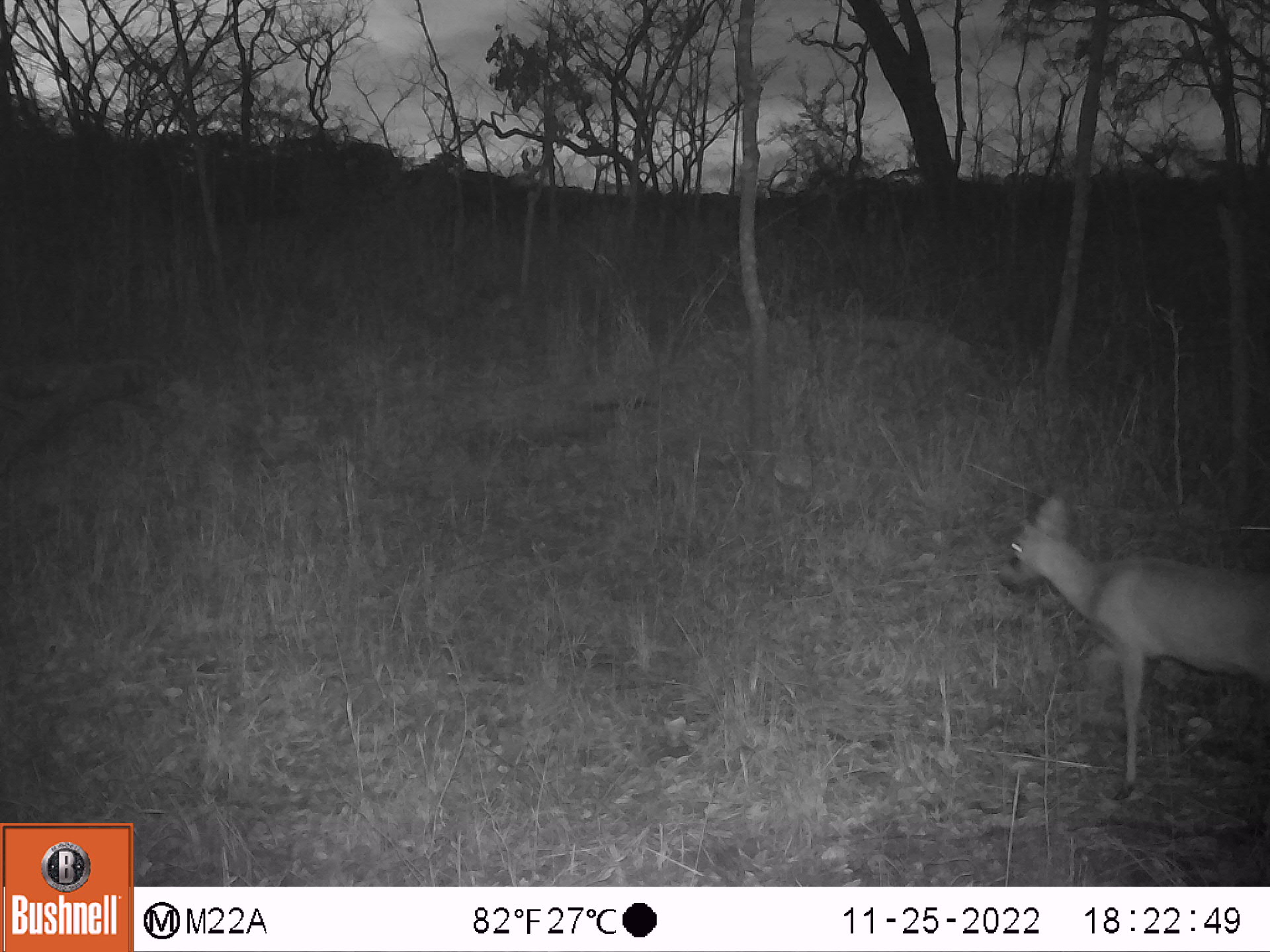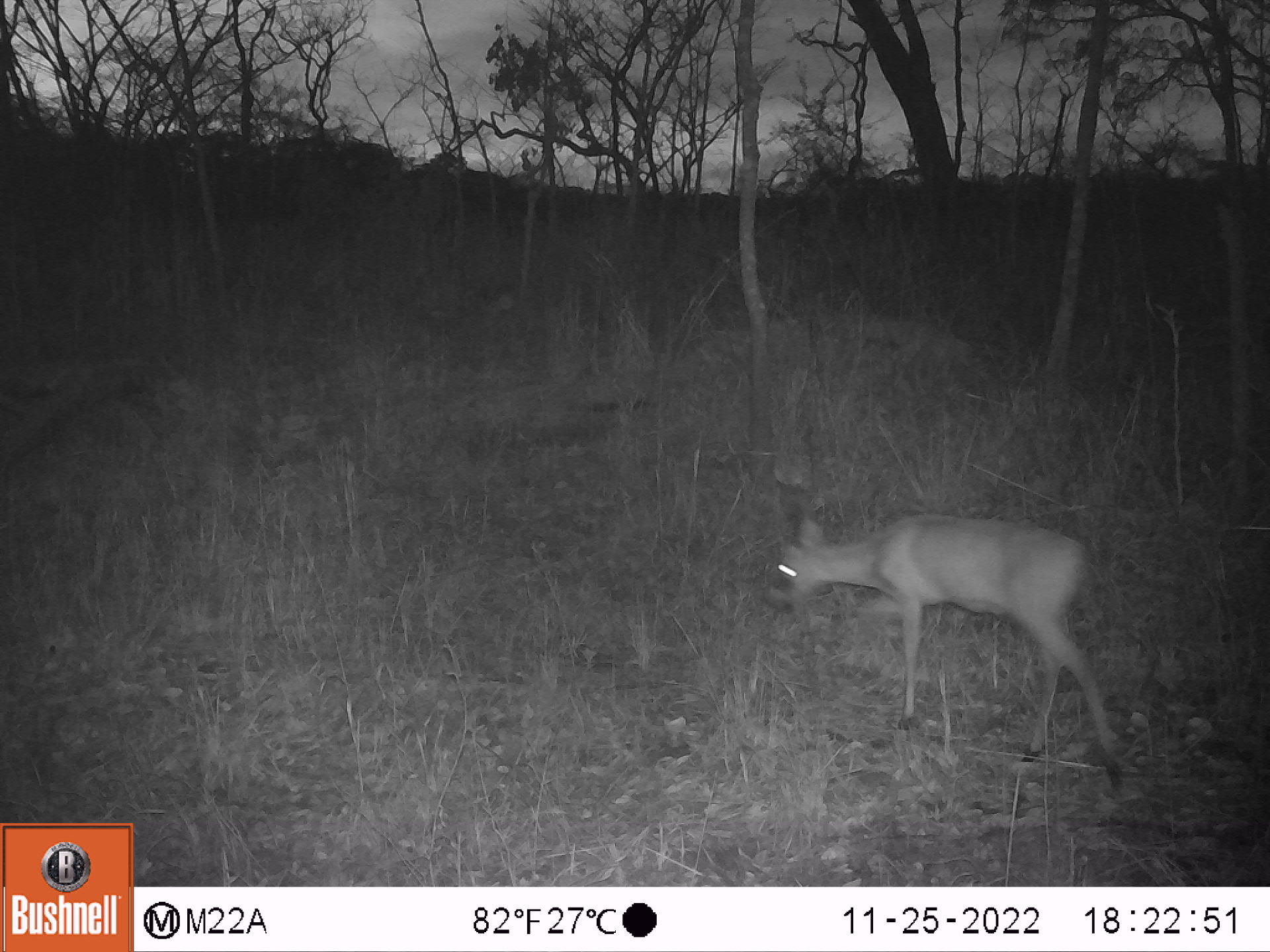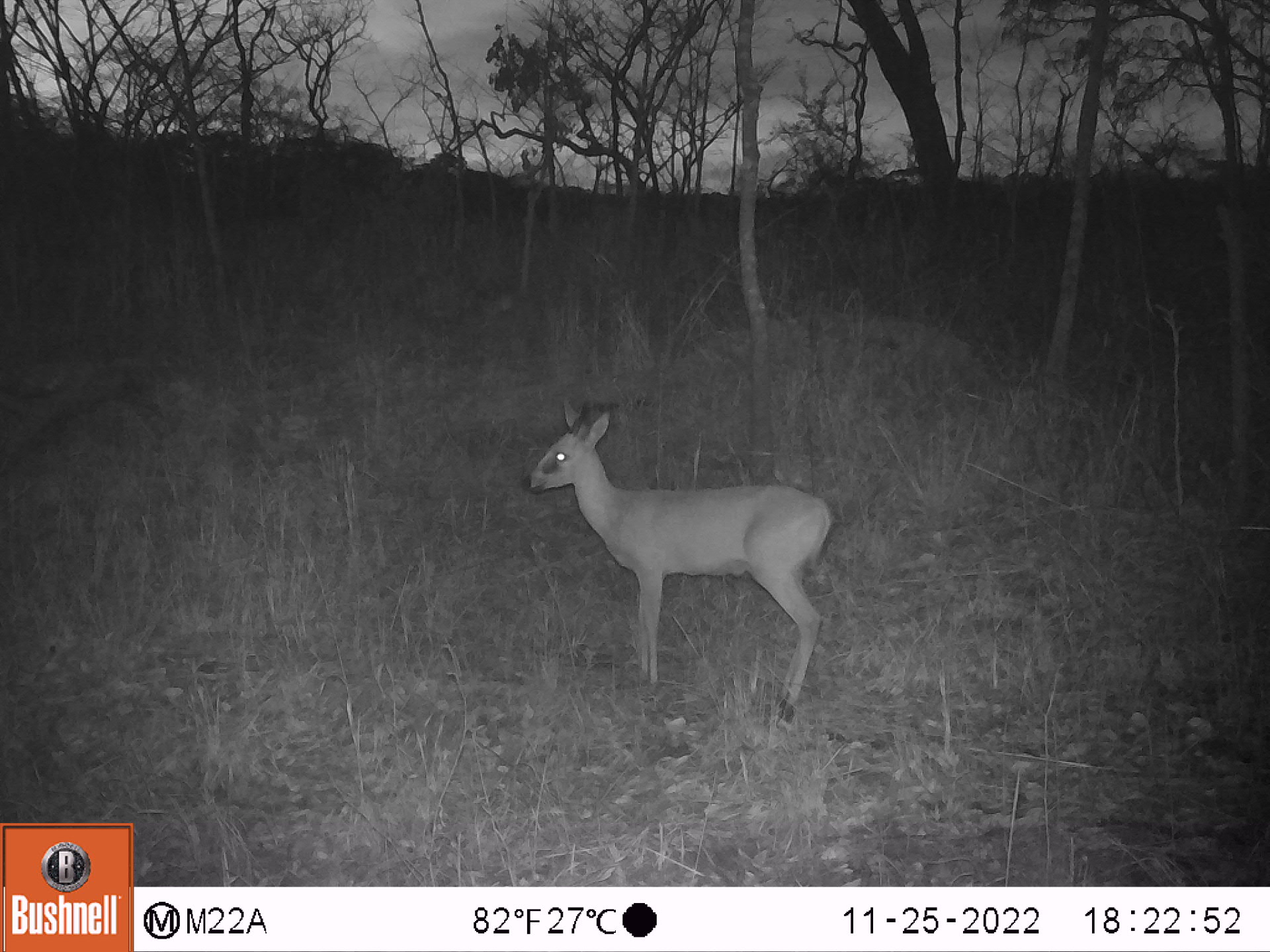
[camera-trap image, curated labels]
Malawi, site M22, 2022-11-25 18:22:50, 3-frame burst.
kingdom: Animalia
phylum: Chordata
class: Mammalia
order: Artiodactyla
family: Bovidae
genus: Sylvicapra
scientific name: Sylvicapra grimmia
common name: common duiker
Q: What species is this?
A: Common duiker (Sylvicapra grimmia).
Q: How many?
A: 1.